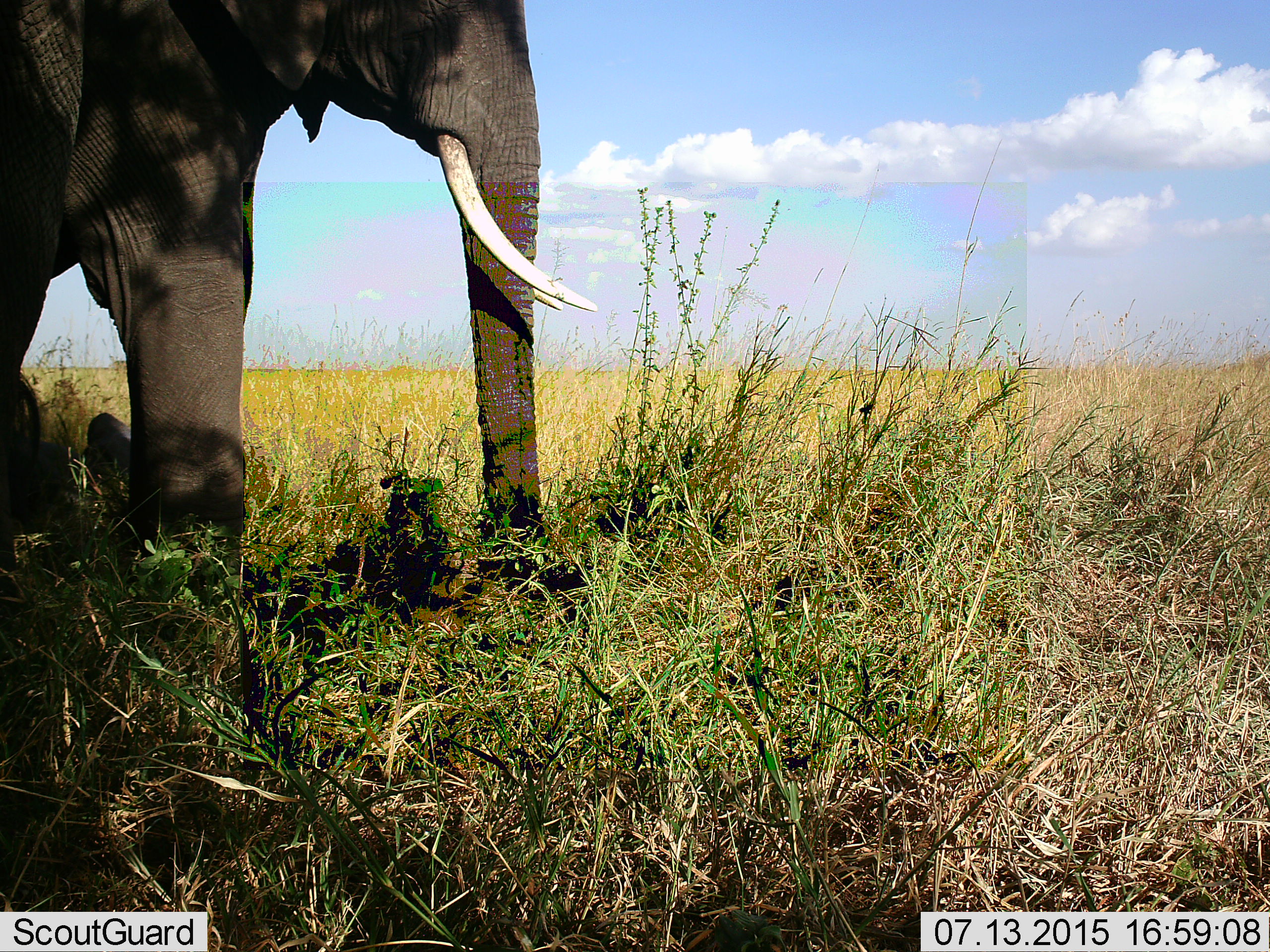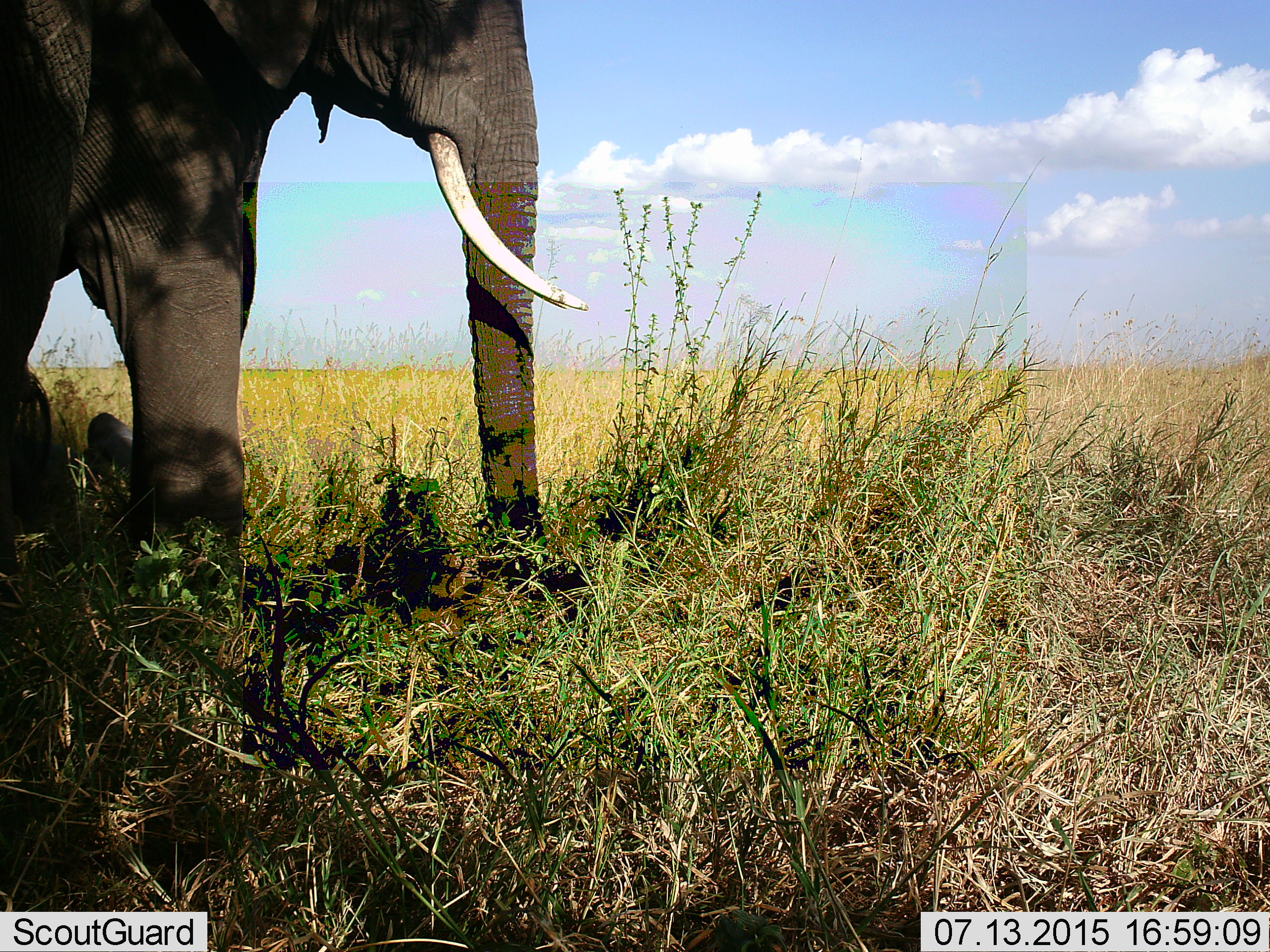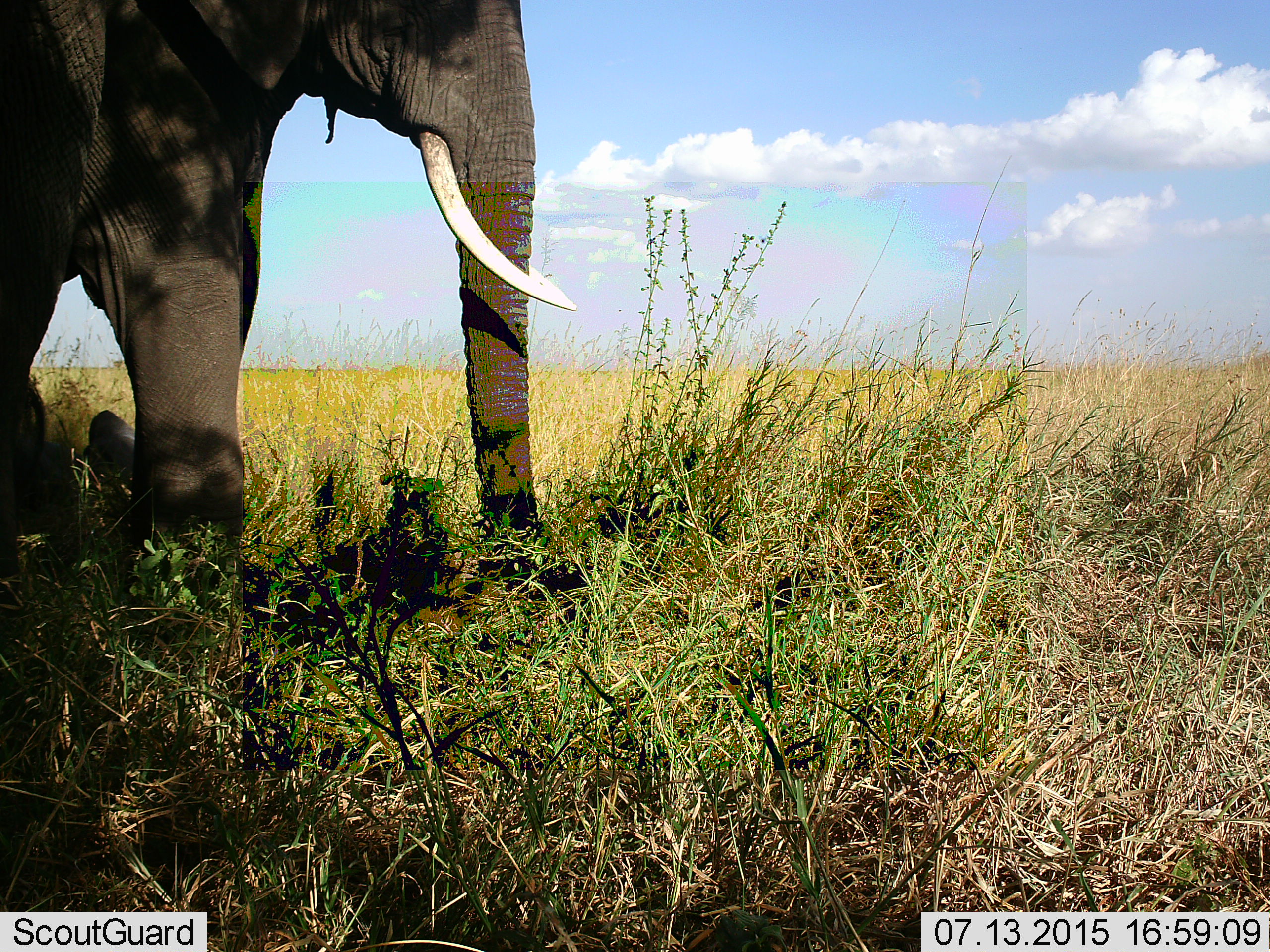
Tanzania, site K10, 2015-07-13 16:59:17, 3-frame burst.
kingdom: Animalia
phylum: Chordata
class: Mammalia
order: Proboscidea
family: Elephantidae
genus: Loxodonta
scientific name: Loxodonta africana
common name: african bush elephant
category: elephant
Elephant (african bush elephant) (Loxodonta africana), count 1. Behavior (volunteer vote fractions): standing 89%, resting 11%, moving 11%, interacting 0%. Young present (vote fraction): 11%. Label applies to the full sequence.